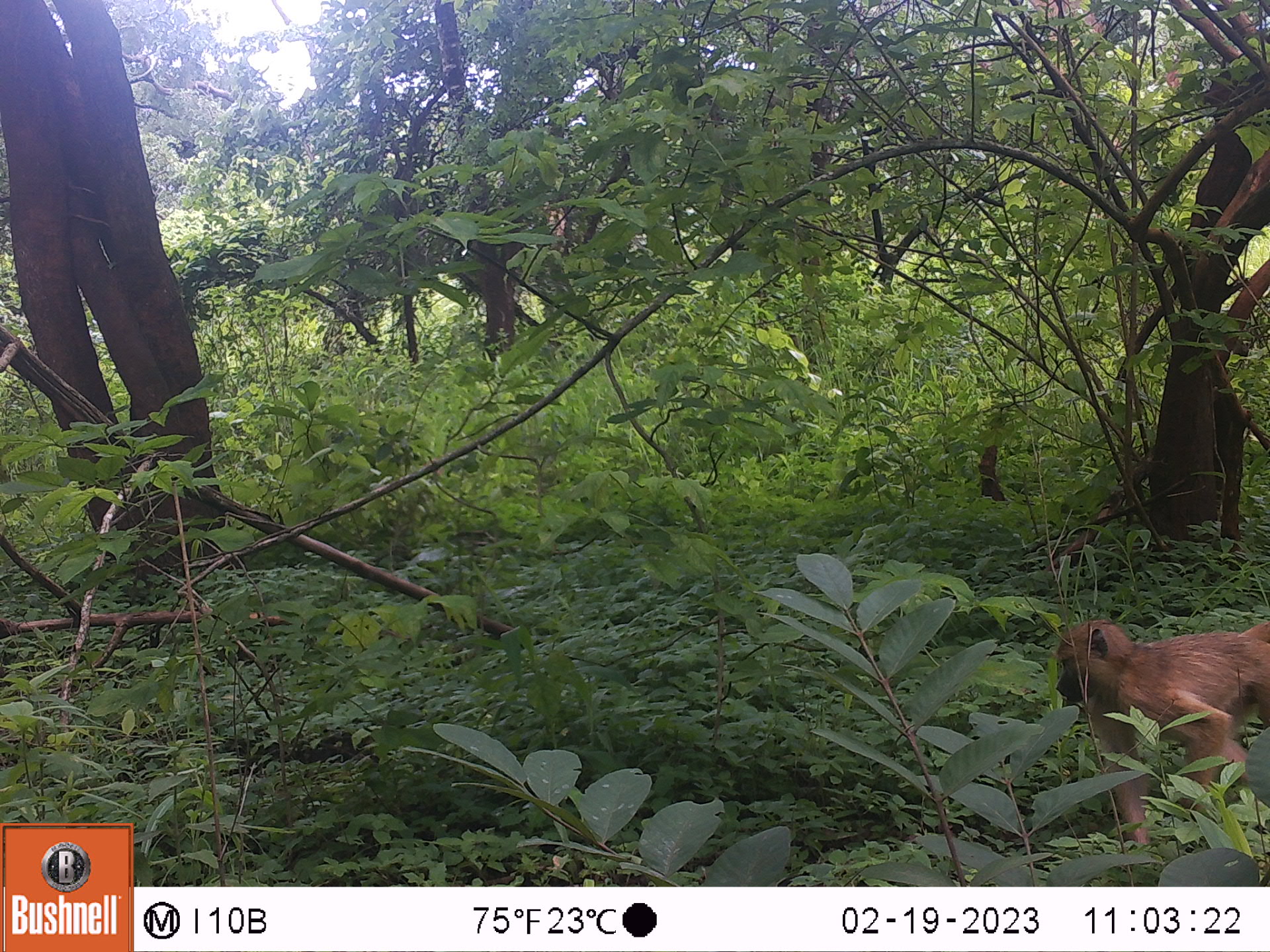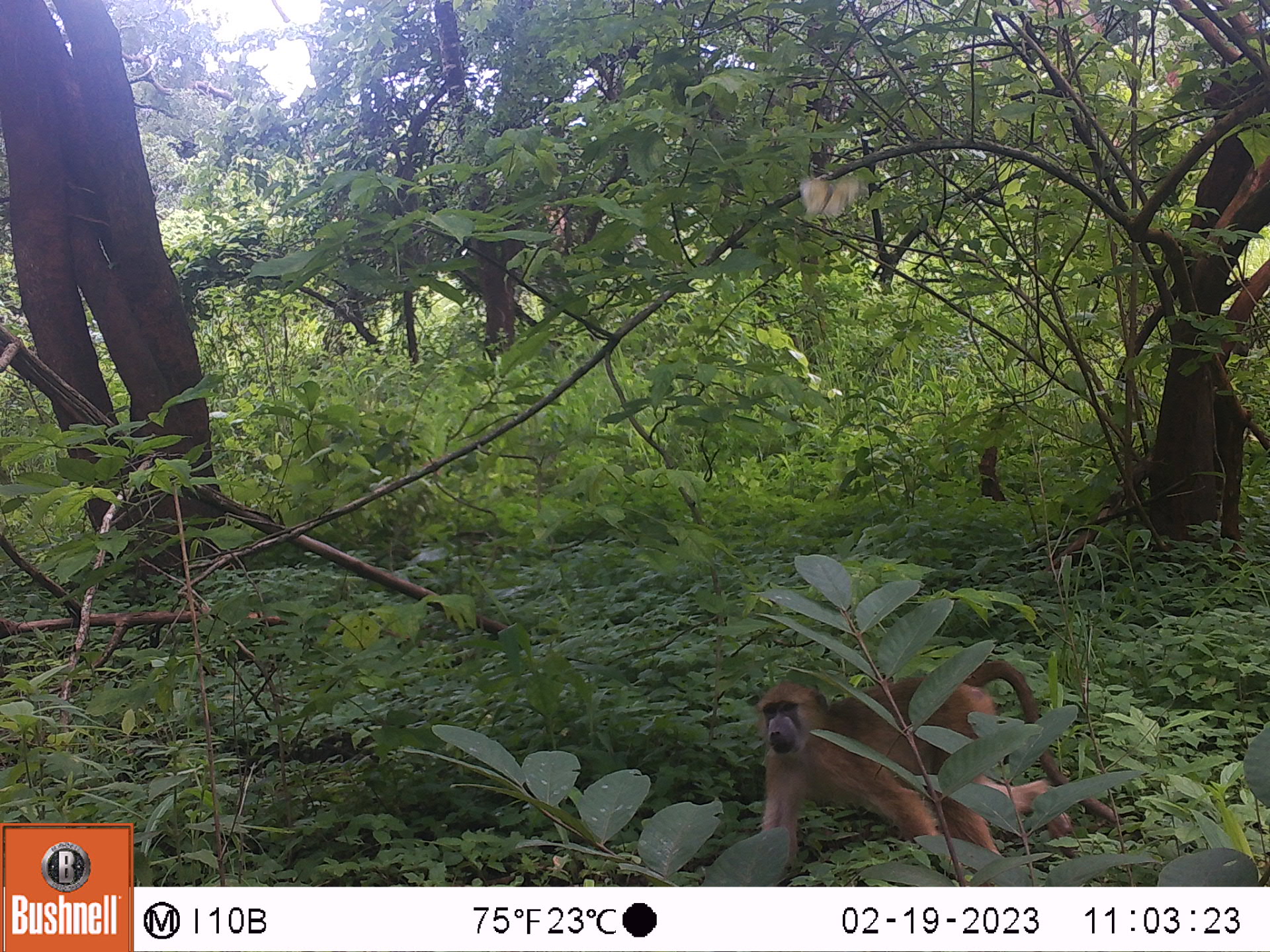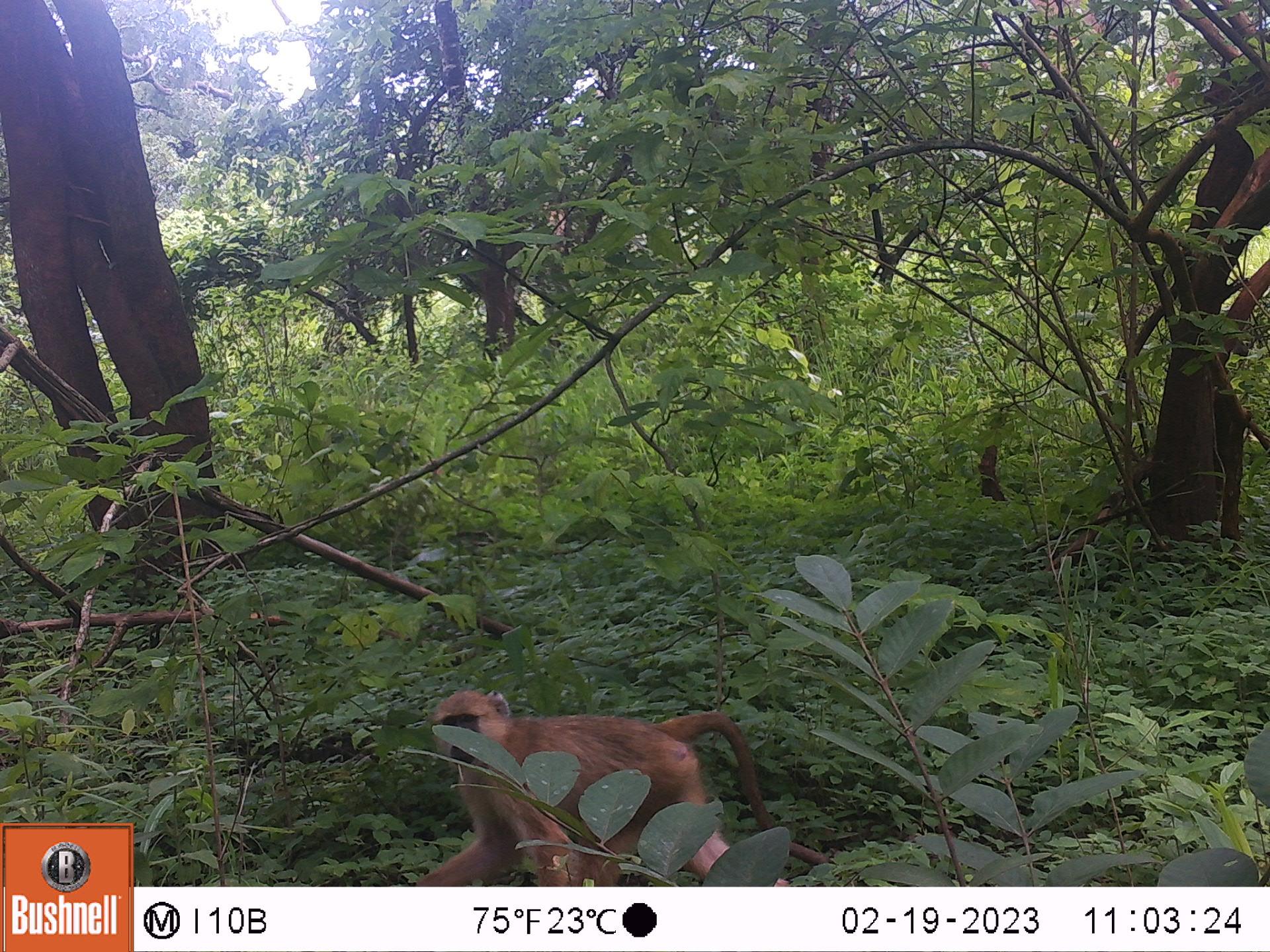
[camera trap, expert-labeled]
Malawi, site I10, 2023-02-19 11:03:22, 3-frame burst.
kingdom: Animalia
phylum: Chordata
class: Mammalia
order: Primates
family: Cercopithecidae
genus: Papio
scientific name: Papio cynocephalus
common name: yellow baboon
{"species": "yellow baboon (Papio cynocephalus)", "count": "1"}